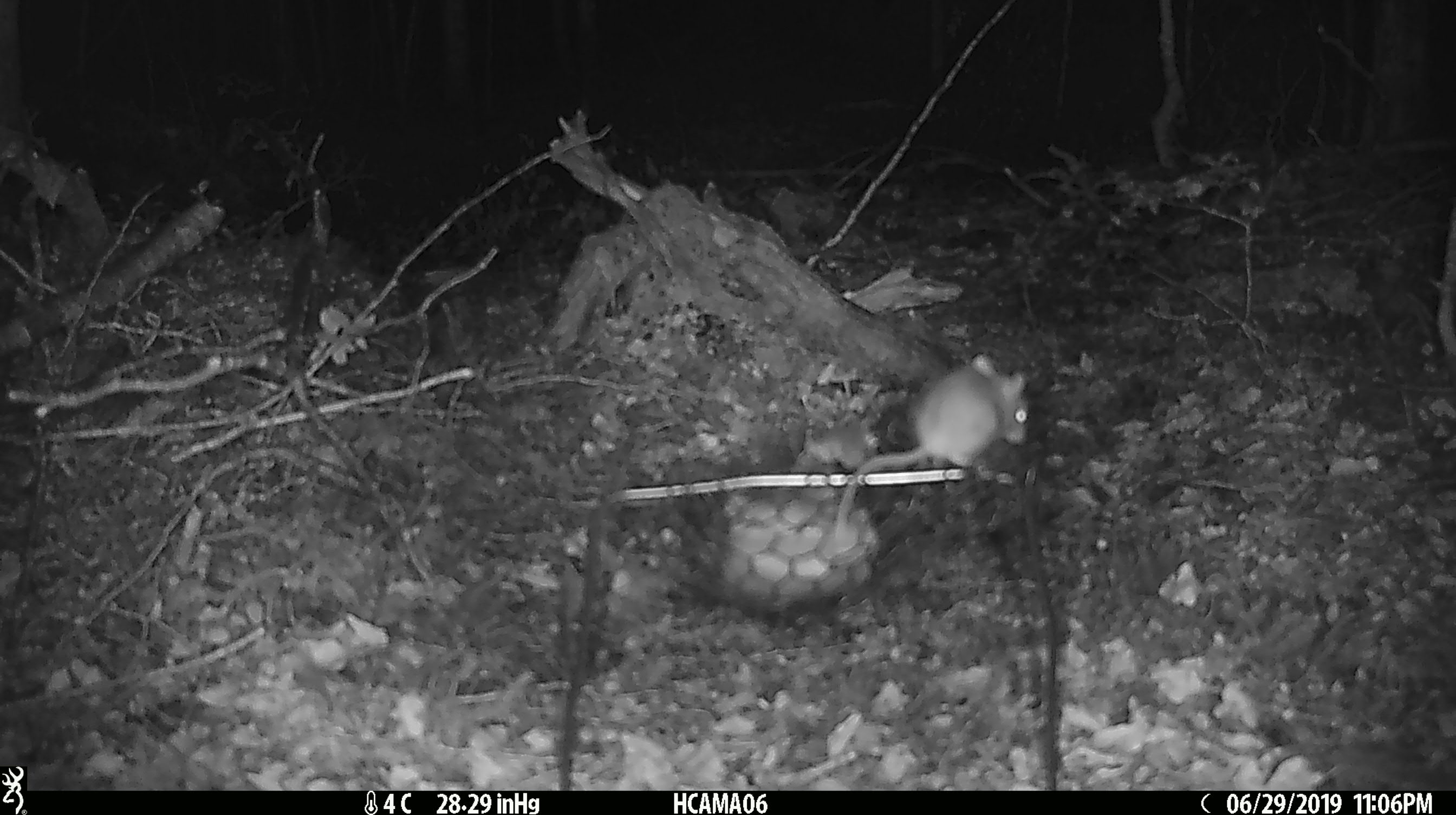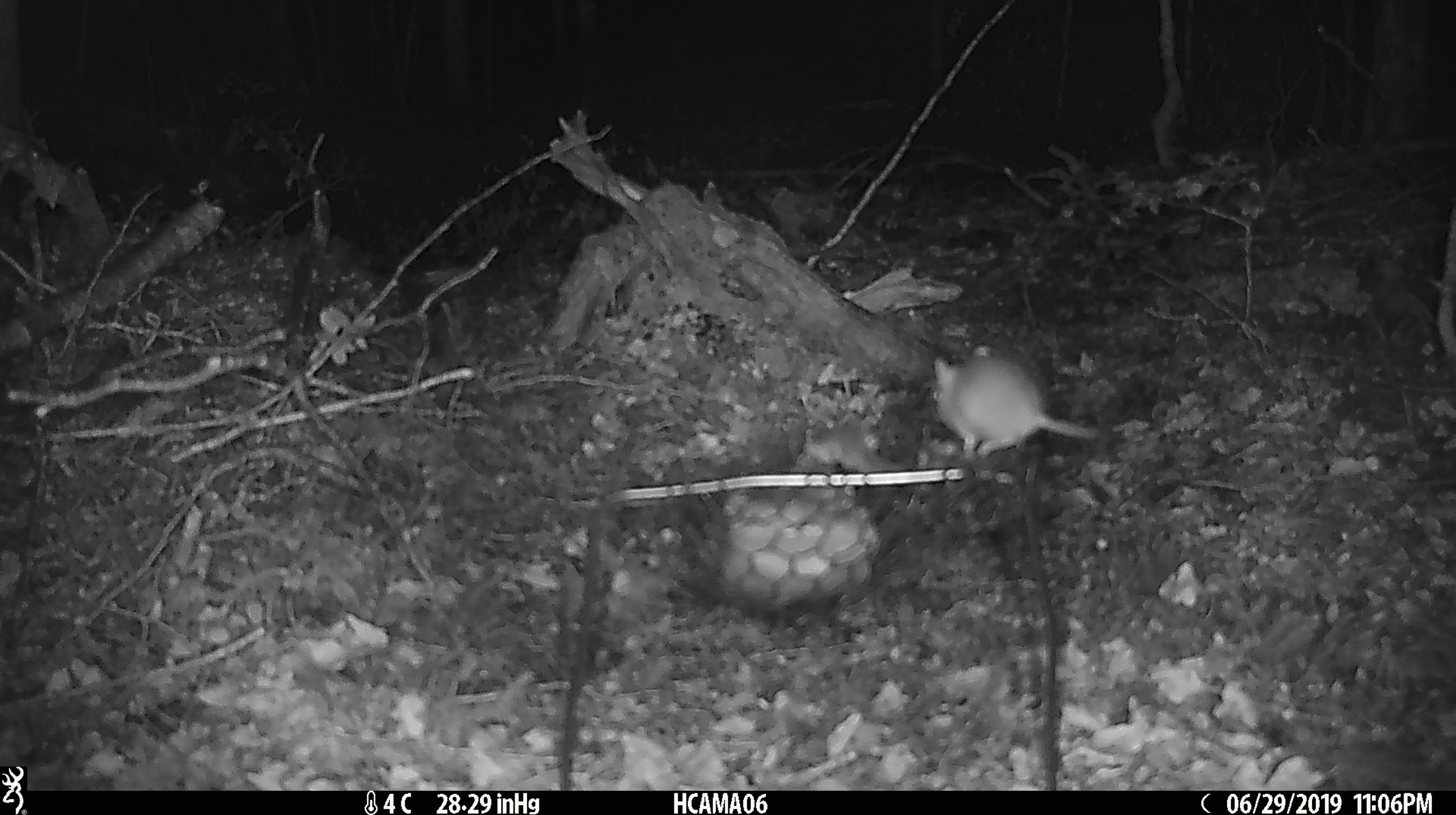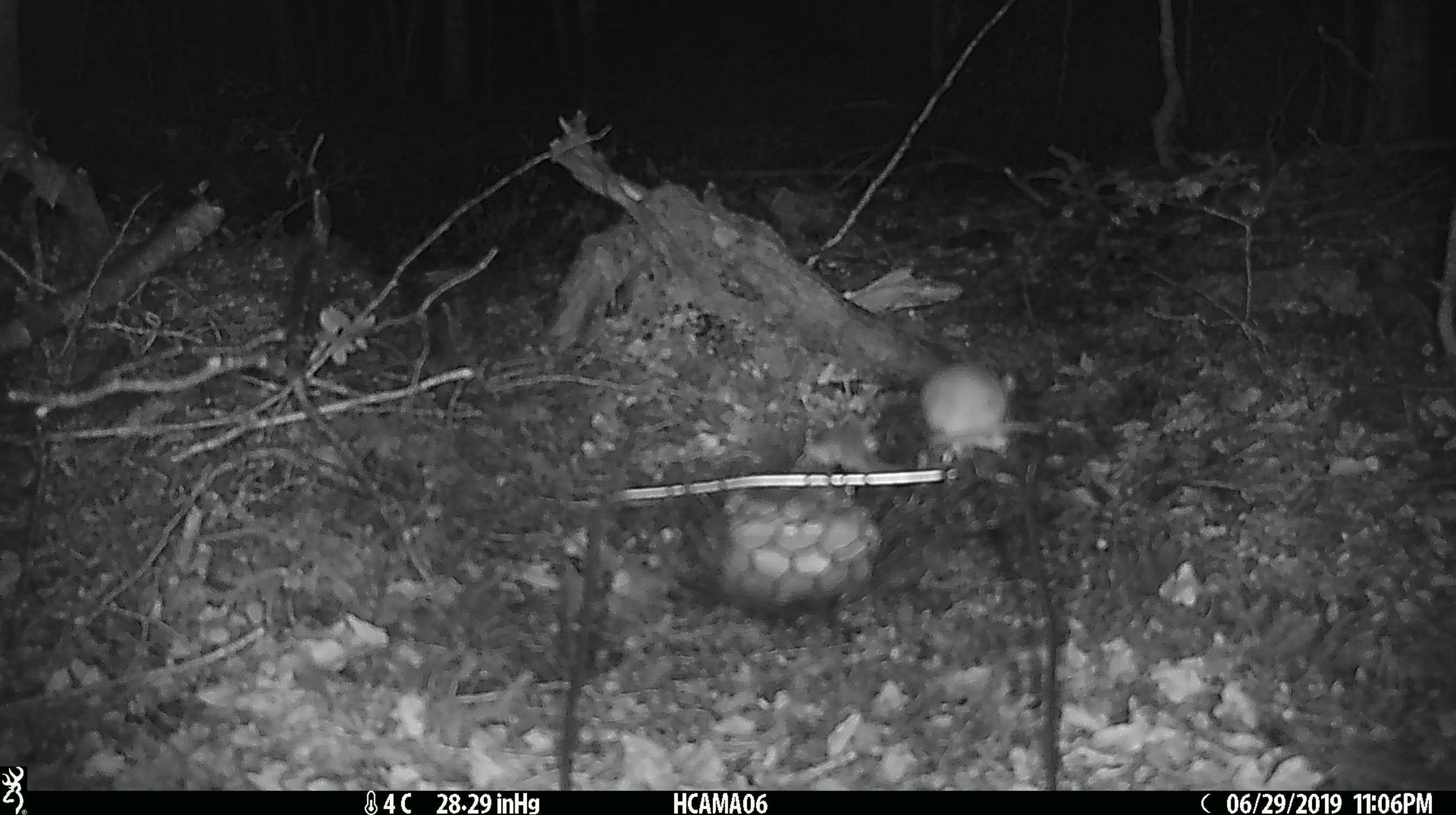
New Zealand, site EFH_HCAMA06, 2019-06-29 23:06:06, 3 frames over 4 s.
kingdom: Animalia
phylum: Chordata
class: Mammalia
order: Rodentia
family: Muridae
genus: Mus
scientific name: Mus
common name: mouse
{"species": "mouse (Mus)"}